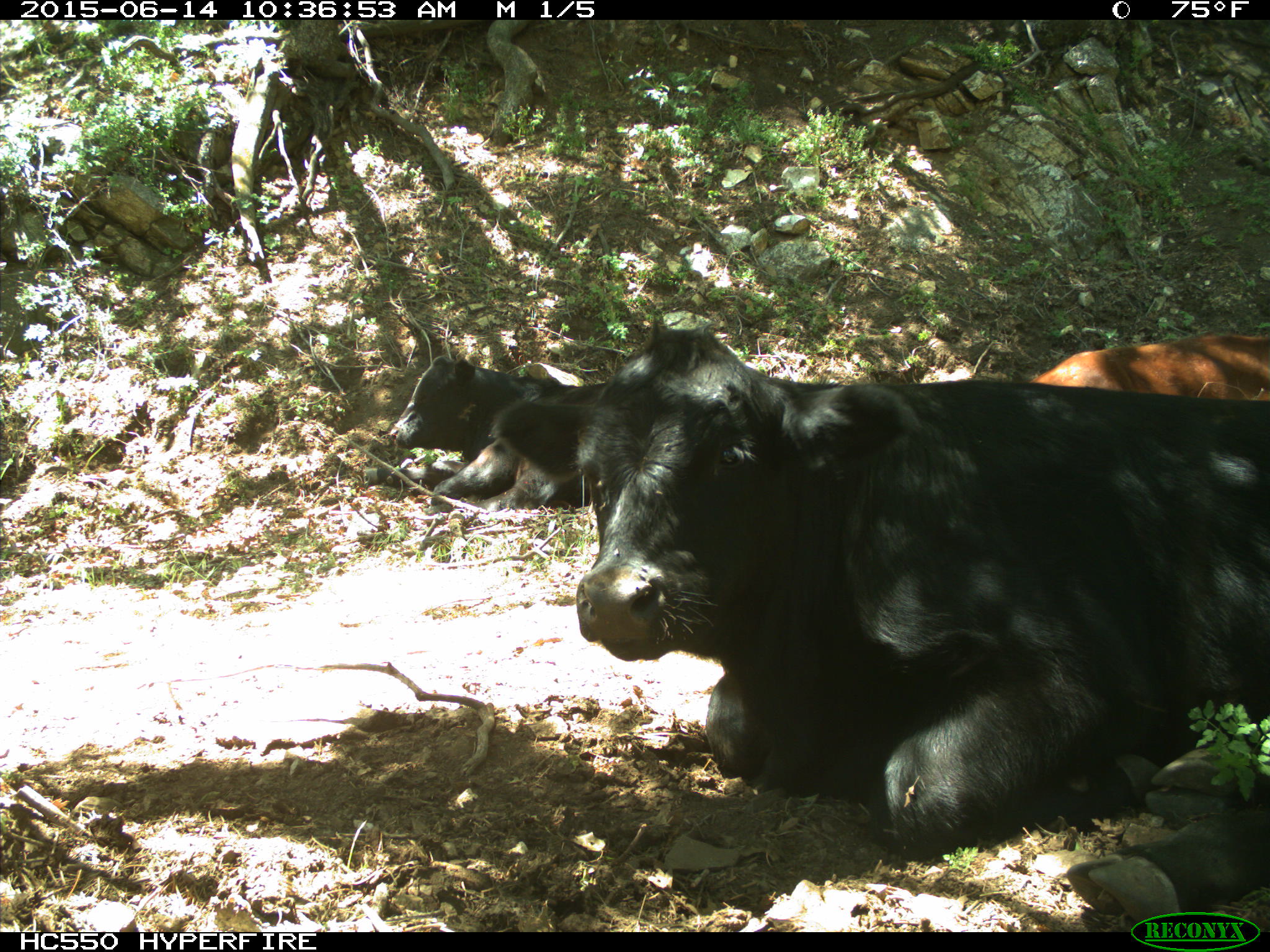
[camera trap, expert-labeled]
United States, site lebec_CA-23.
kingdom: Animalia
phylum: Chordata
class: Mammalia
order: Artiodactyla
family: Bovidae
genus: Bos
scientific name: Bos taurus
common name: domestic cow